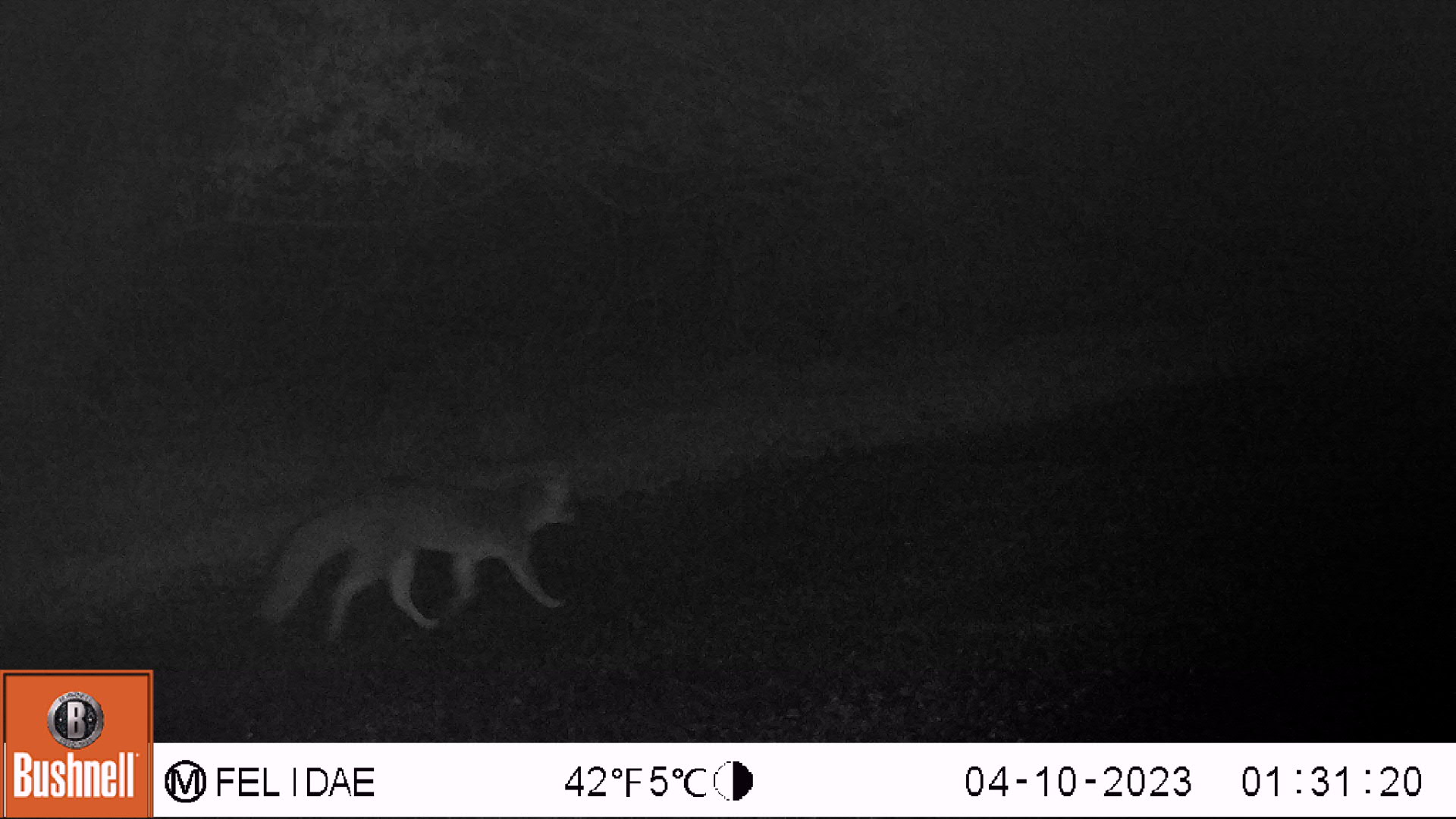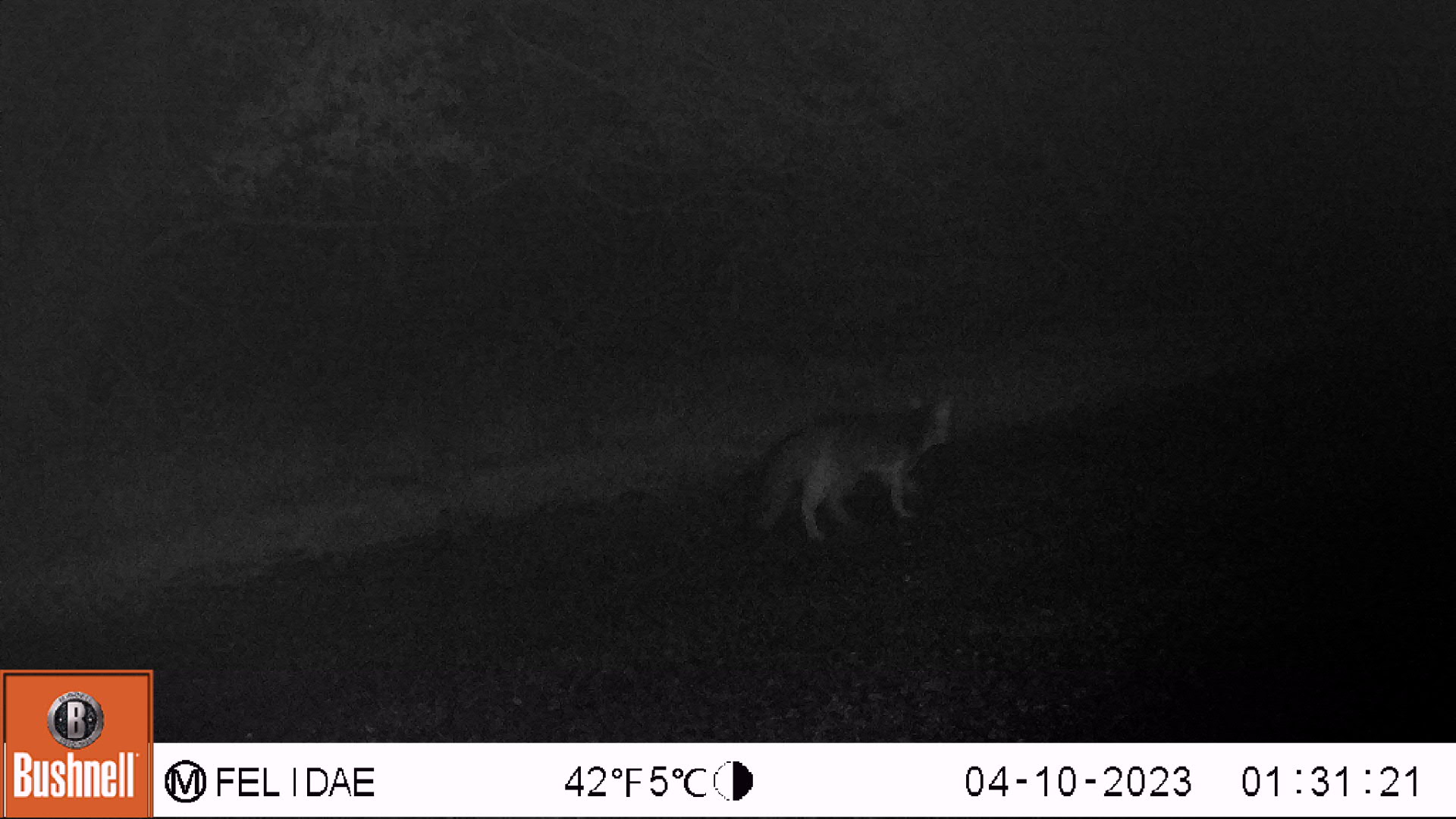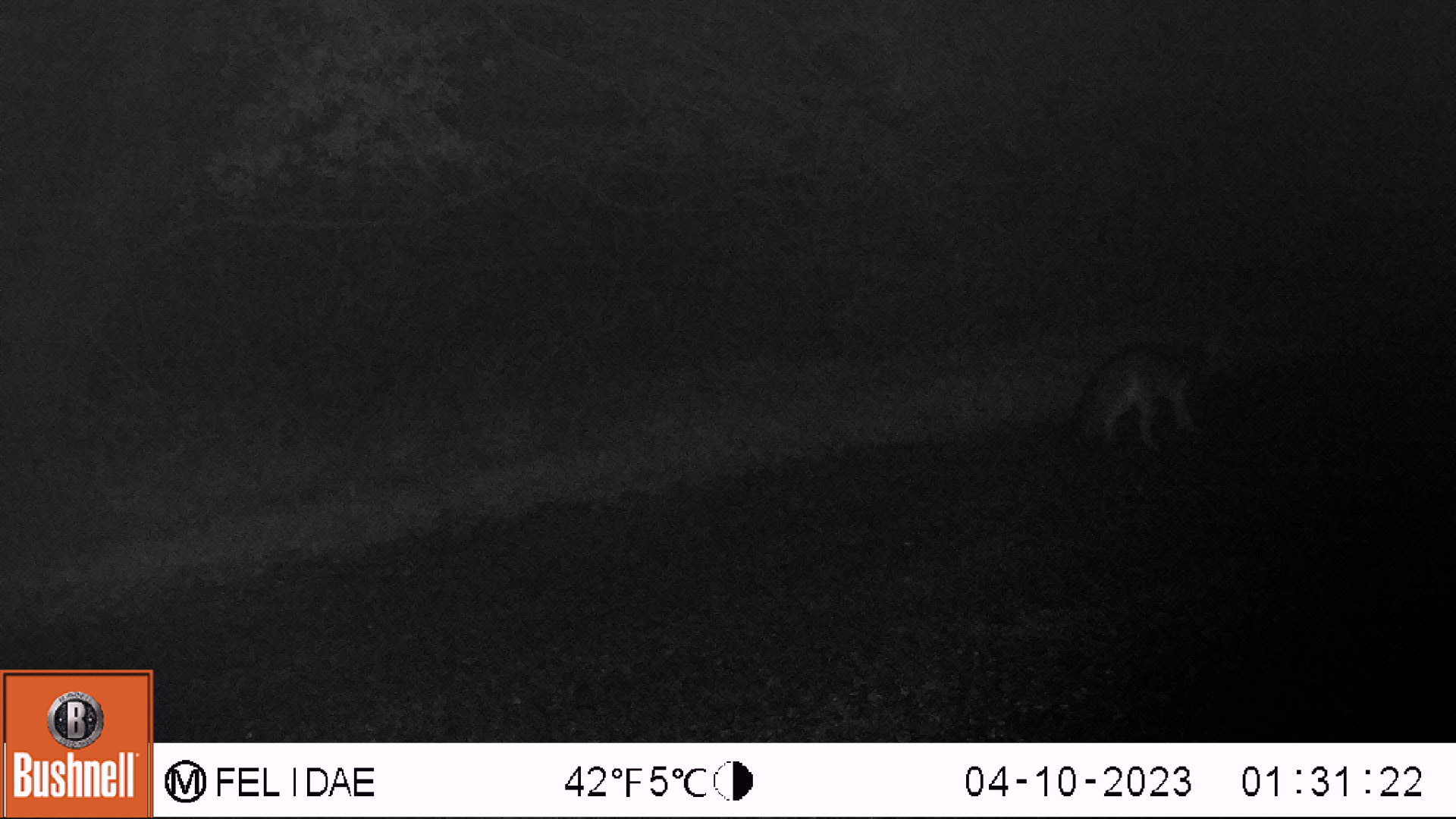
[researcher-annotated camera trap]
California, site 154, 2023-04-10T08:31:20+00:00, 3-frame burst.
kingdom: Animalia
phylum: Chordata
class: Mammalia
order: Carnivora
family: Canidae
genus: Urocyon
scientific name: Urocyon cinereoargenteus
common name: gray fox